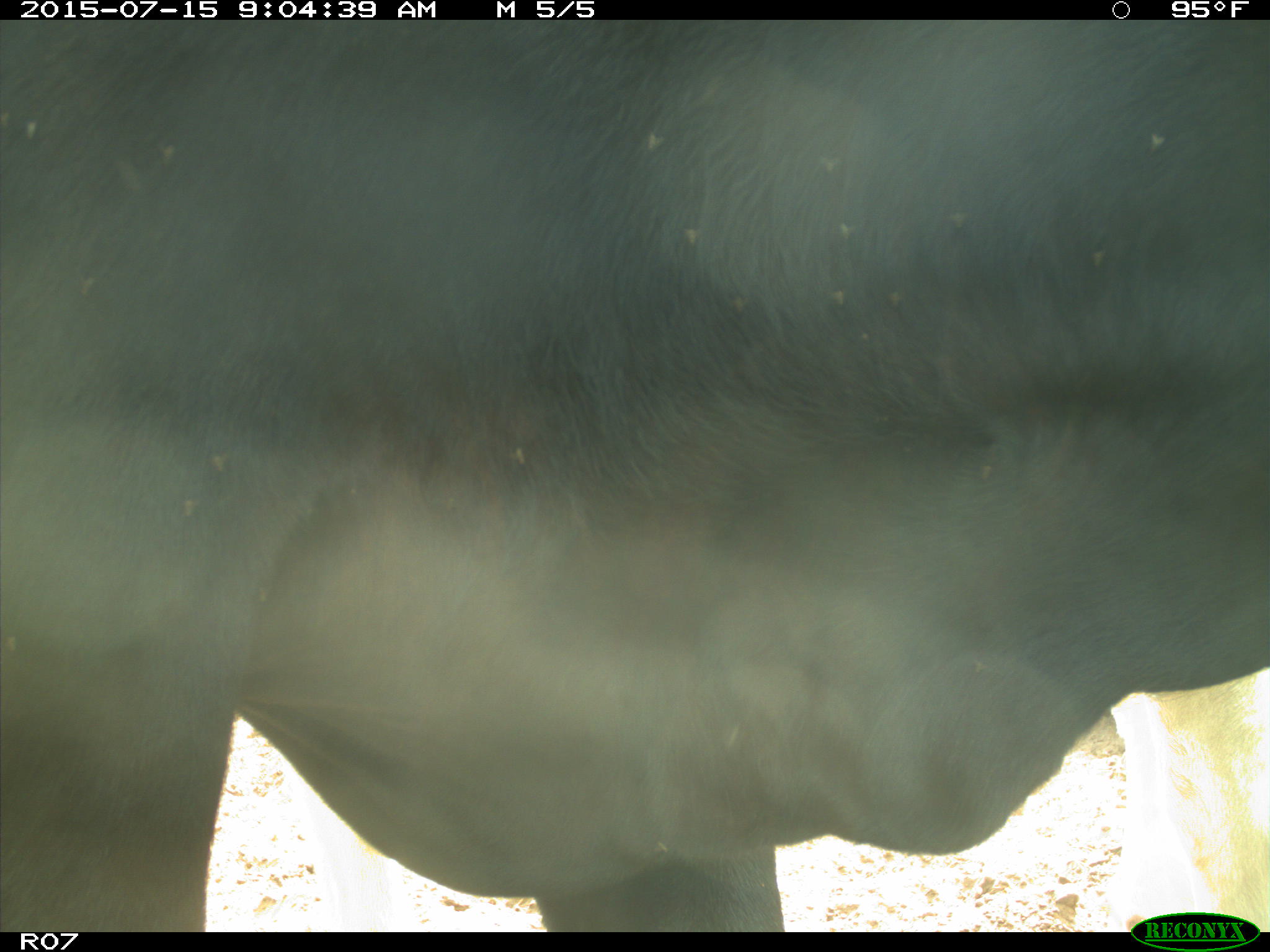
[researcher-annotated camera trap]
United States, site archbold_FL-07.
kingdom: Animalia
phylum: Chordata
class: Mammalia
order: Artiodactyla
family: Bovidae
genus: Bos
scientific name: Bos taurus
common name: domestic cow